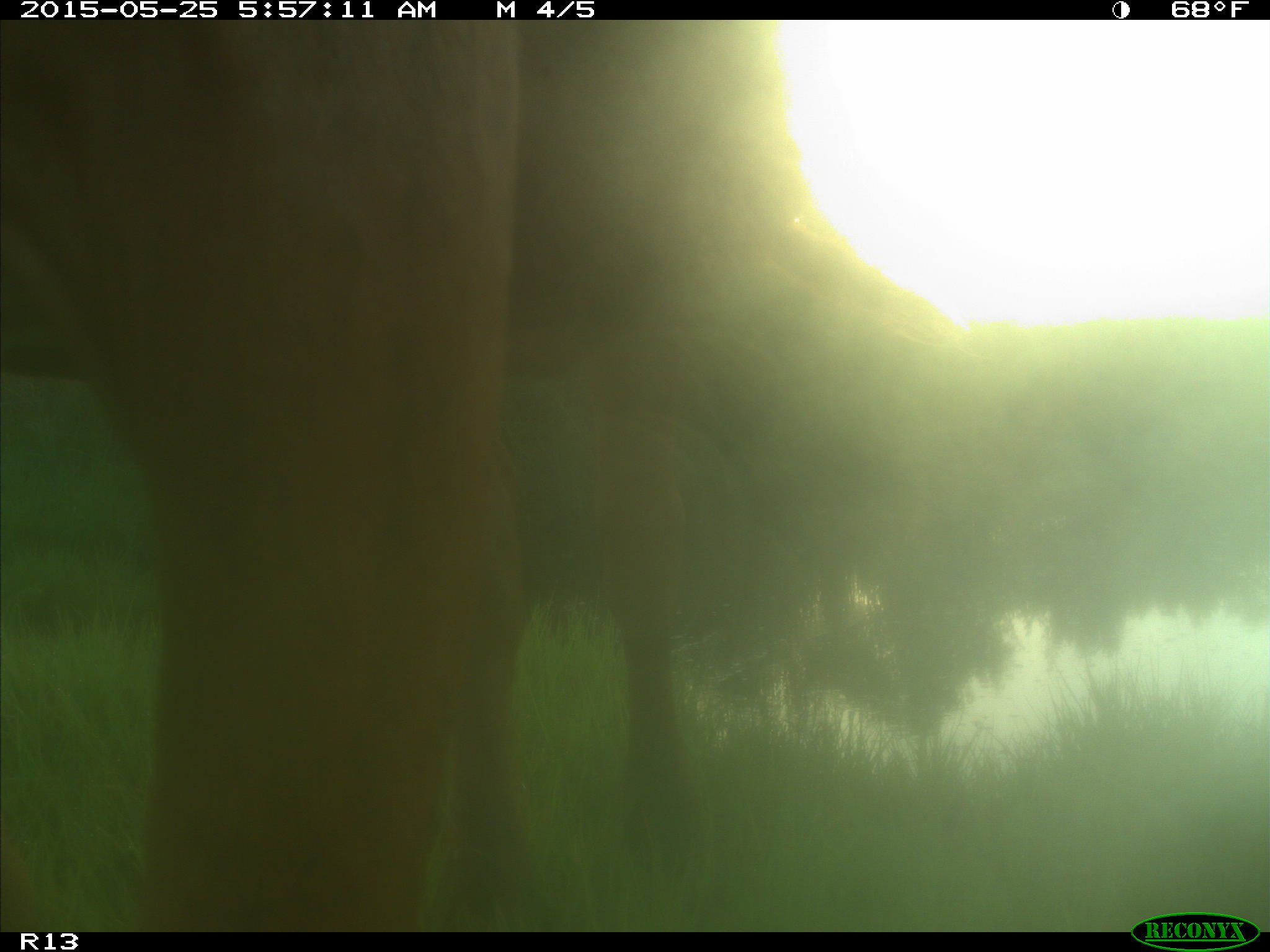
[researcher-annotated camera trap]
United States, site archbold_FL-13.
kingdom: Animalia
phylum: Chordata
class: Mammalia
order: Artiodactyla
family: Bovidae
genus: Bos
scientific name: Bos taurus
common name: domestic cow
Bos taurus (domestic cow).